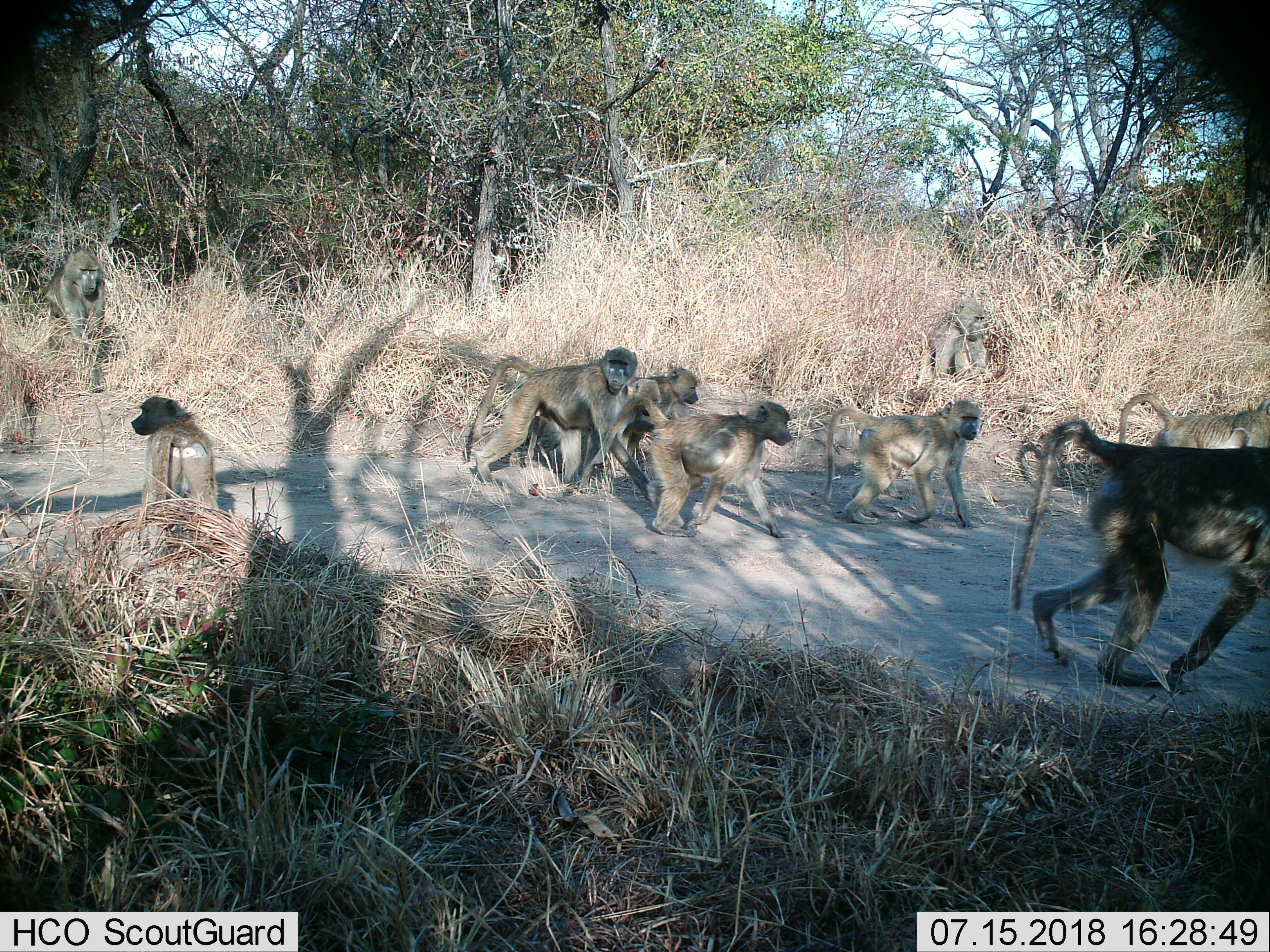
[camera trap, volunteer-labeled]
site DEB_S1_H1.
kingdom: Animalia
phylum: Chordata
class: Mammalia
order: Primates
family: Cercopithecidae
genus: Papio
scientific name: Papio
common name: baboon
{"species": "baboon (Papio)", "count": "9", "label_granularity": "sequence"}